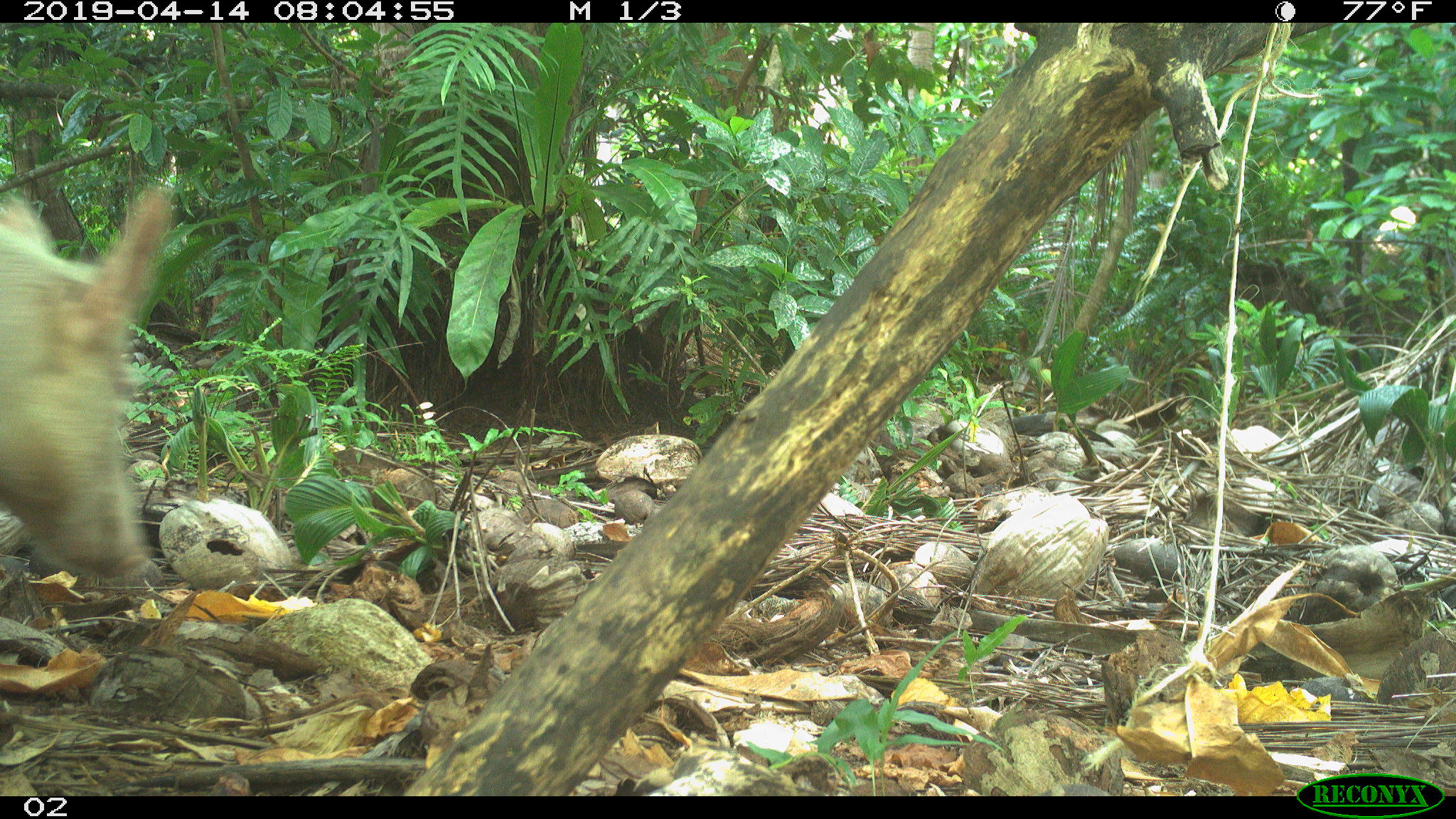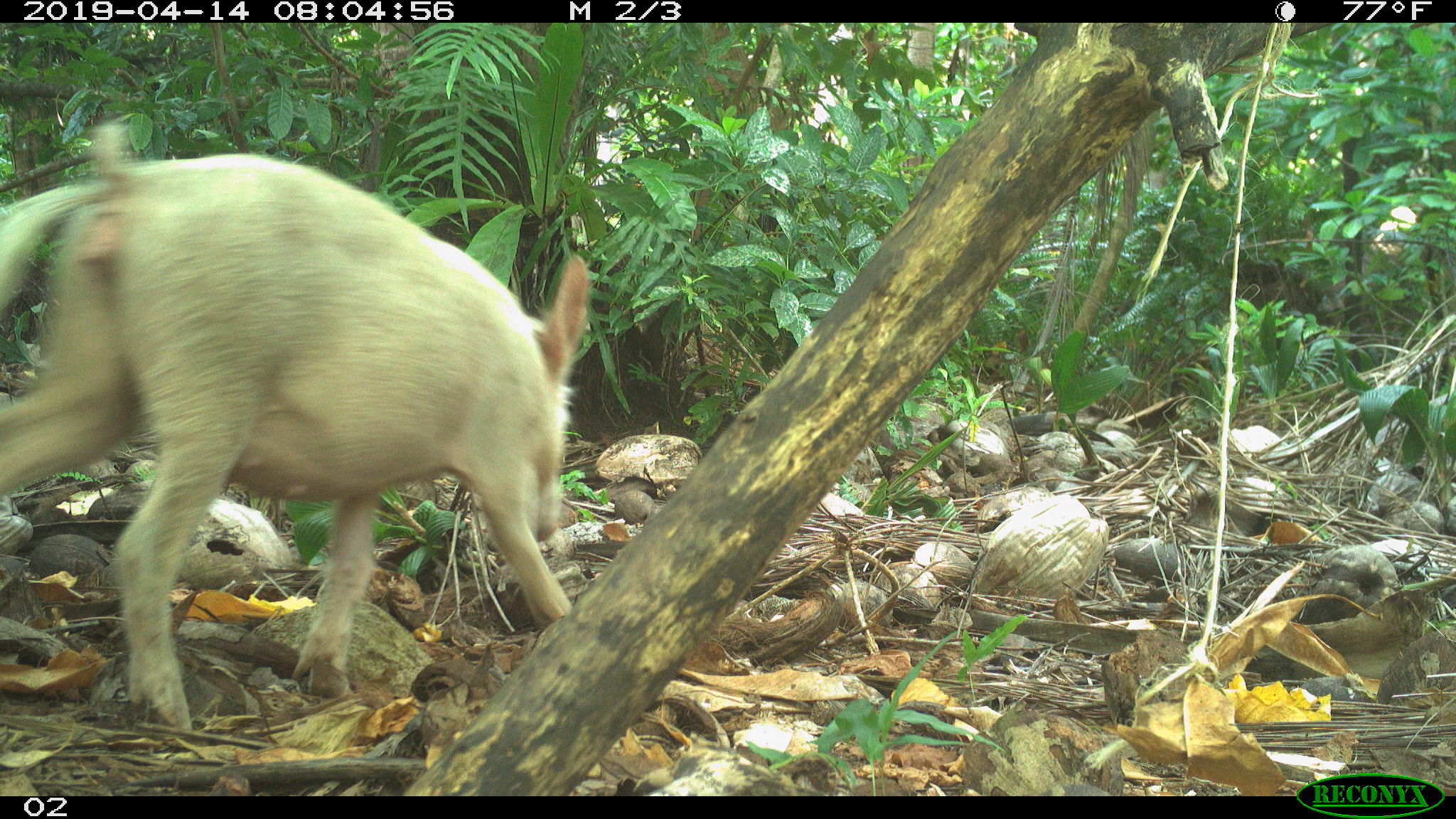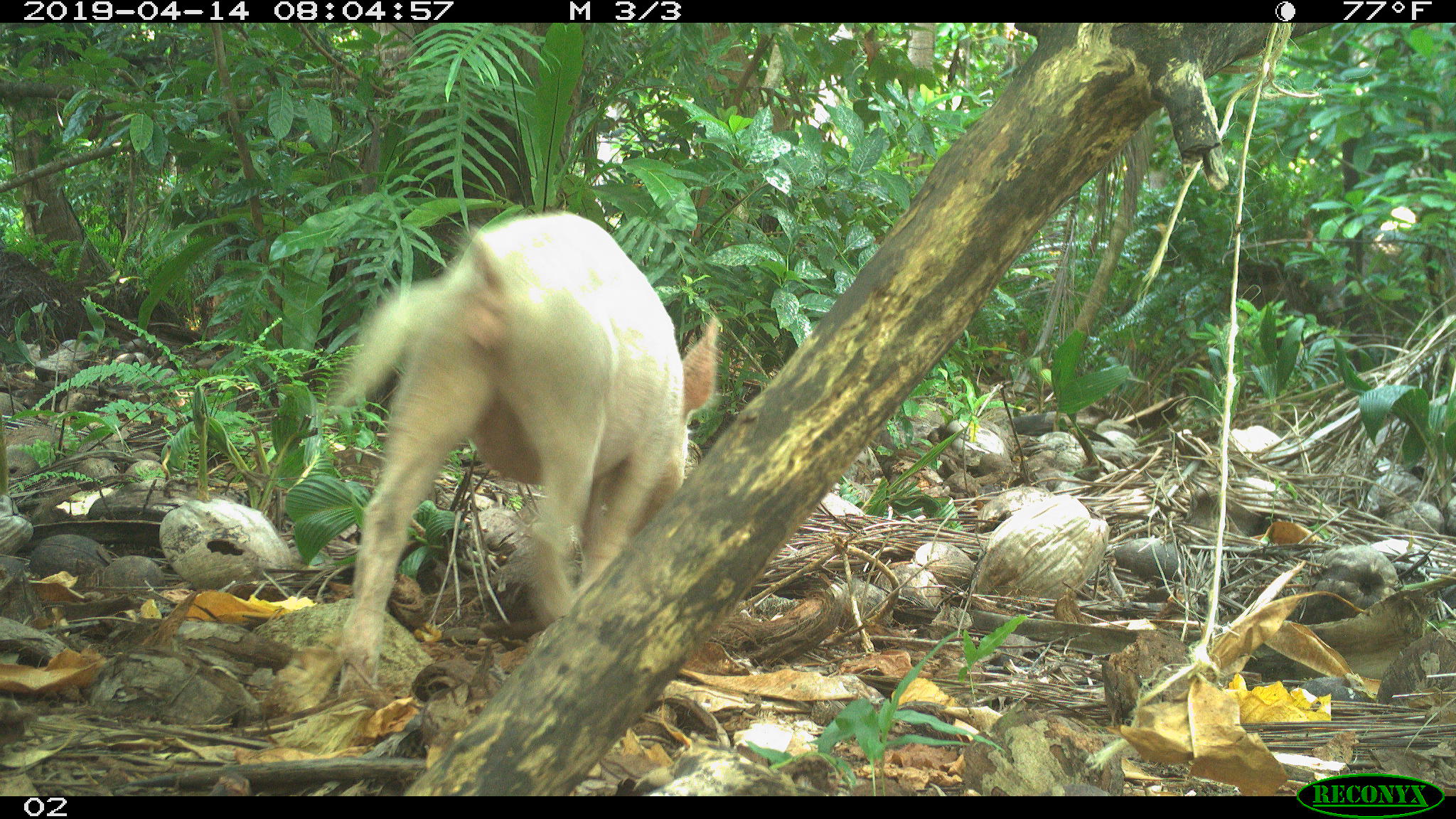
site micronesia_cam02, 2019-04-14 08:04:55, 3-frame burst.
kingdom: Animalia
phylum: Chordata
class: Mammalia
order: Artiodactyla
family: Suidae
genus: Sus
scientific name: Sus scrofa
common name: pig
Pig (Sus scrofa).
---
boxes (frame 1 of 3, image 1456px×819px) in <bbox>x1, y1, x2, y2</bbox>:
pig: <bbox>0, 183, 181, 581</bbox>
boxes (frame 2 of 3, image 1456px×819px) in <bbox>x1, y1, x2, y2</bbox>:
pig: <bbox>0, 126, 584, 738</bbox>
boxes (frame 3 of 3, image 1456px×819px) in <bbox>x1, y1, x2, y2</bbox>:
pig: <bbox>309, 209, 714, 670</bbox>